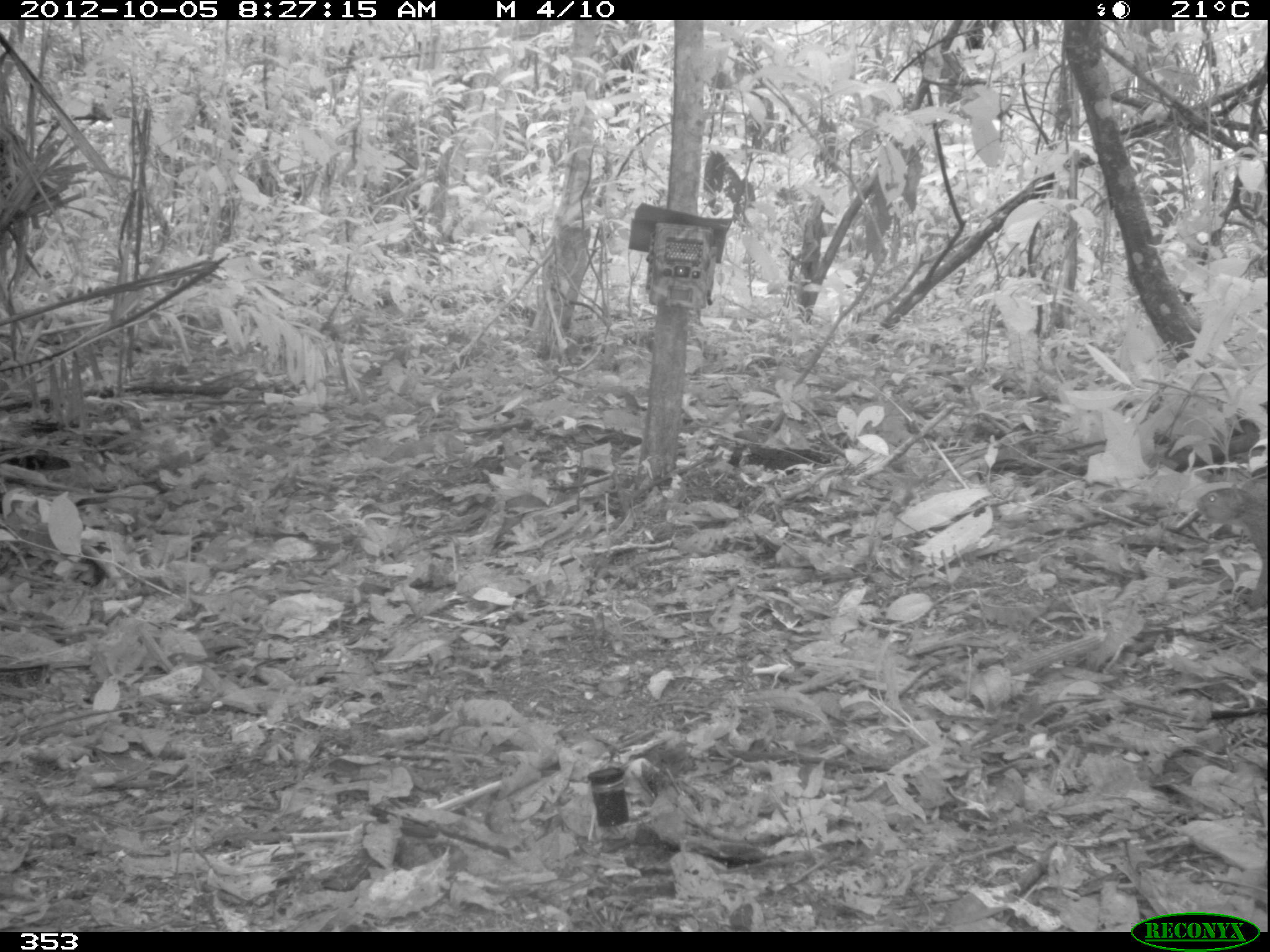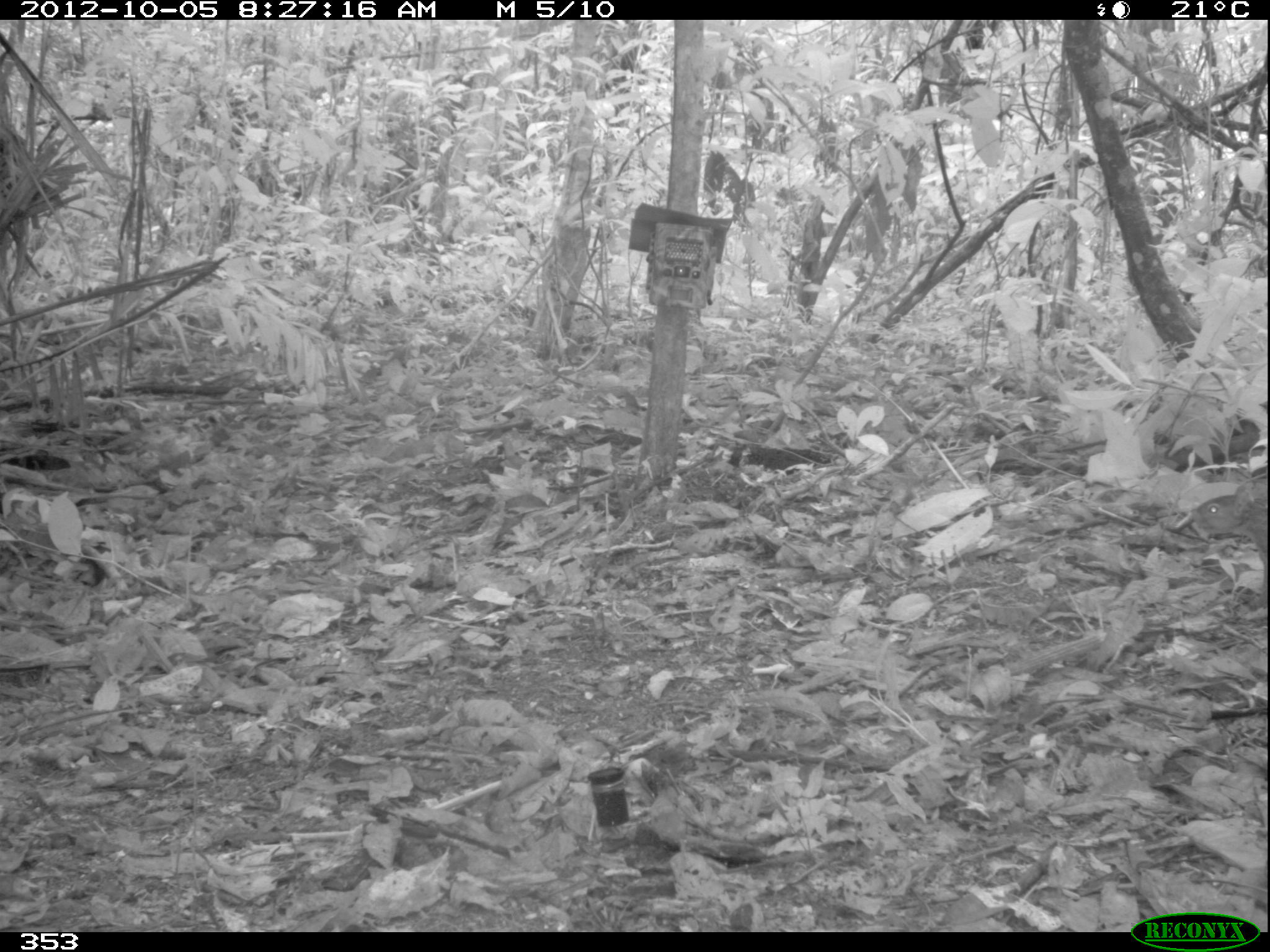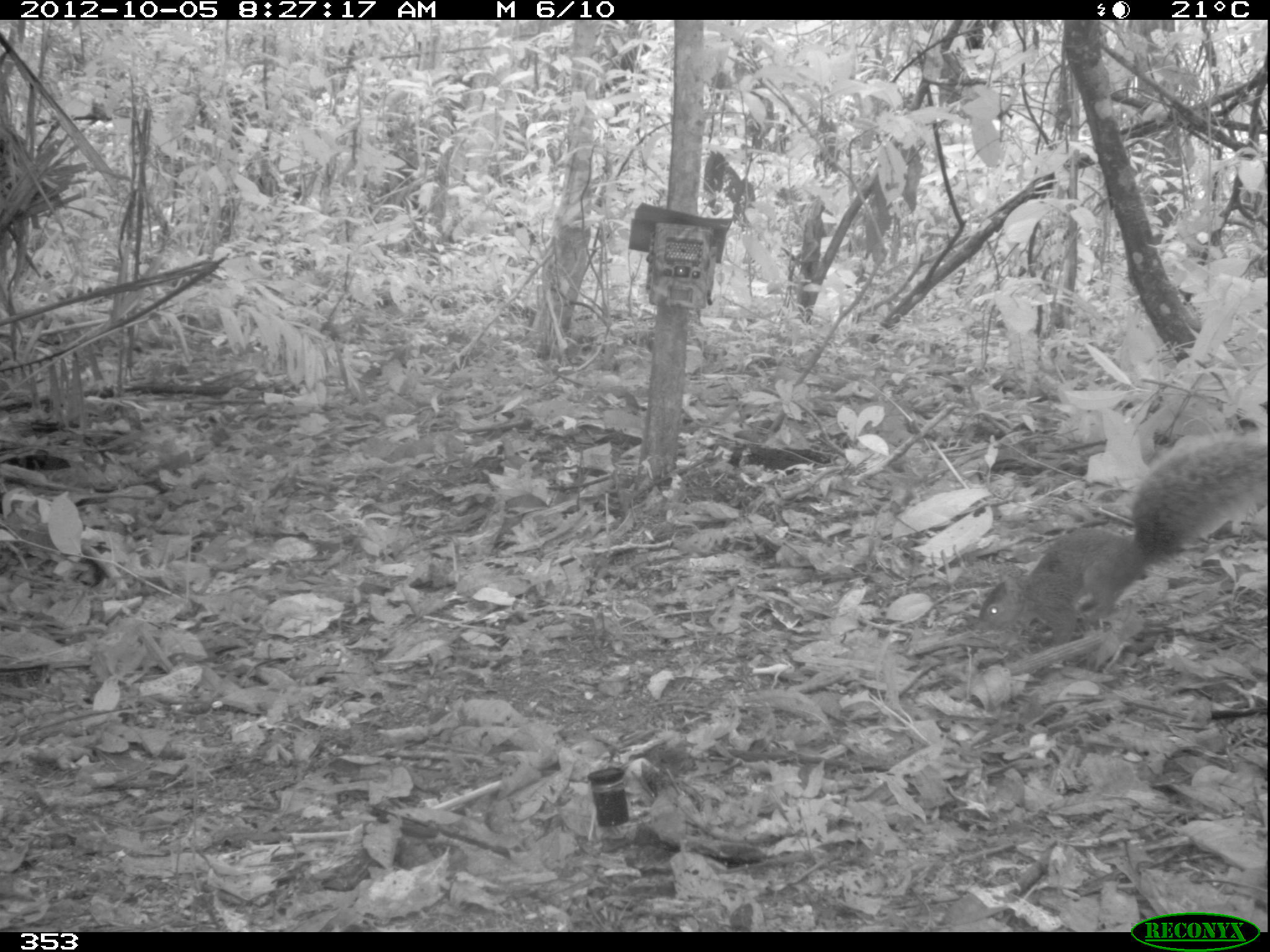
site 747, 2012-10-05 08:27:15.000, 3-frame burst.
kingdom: Animalia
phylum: Chordata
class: Mammalia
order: Rodentia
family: Sciuridae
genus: Sciurus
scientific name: Sciurus spadiceus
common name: southern amazon red squirrel